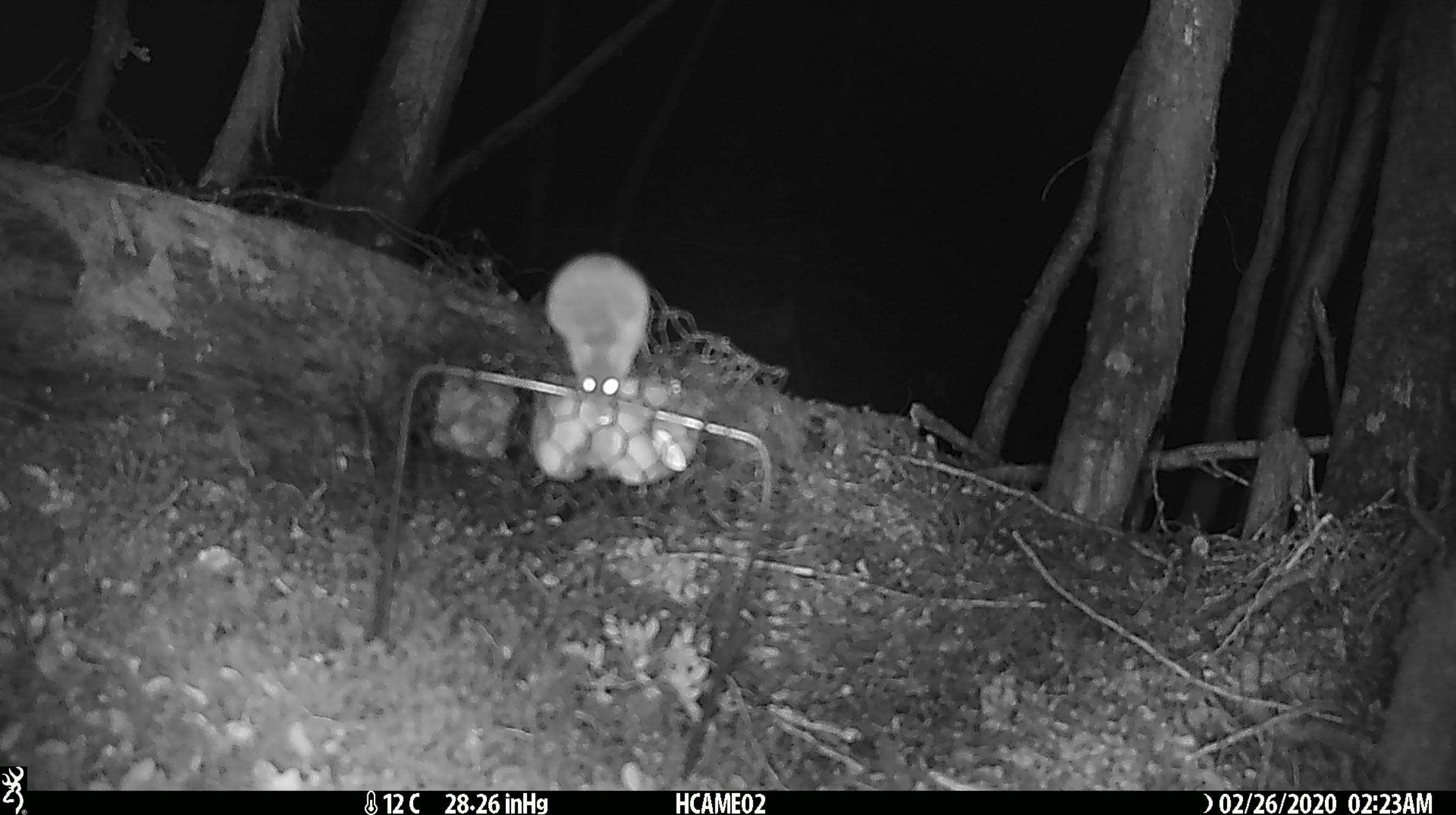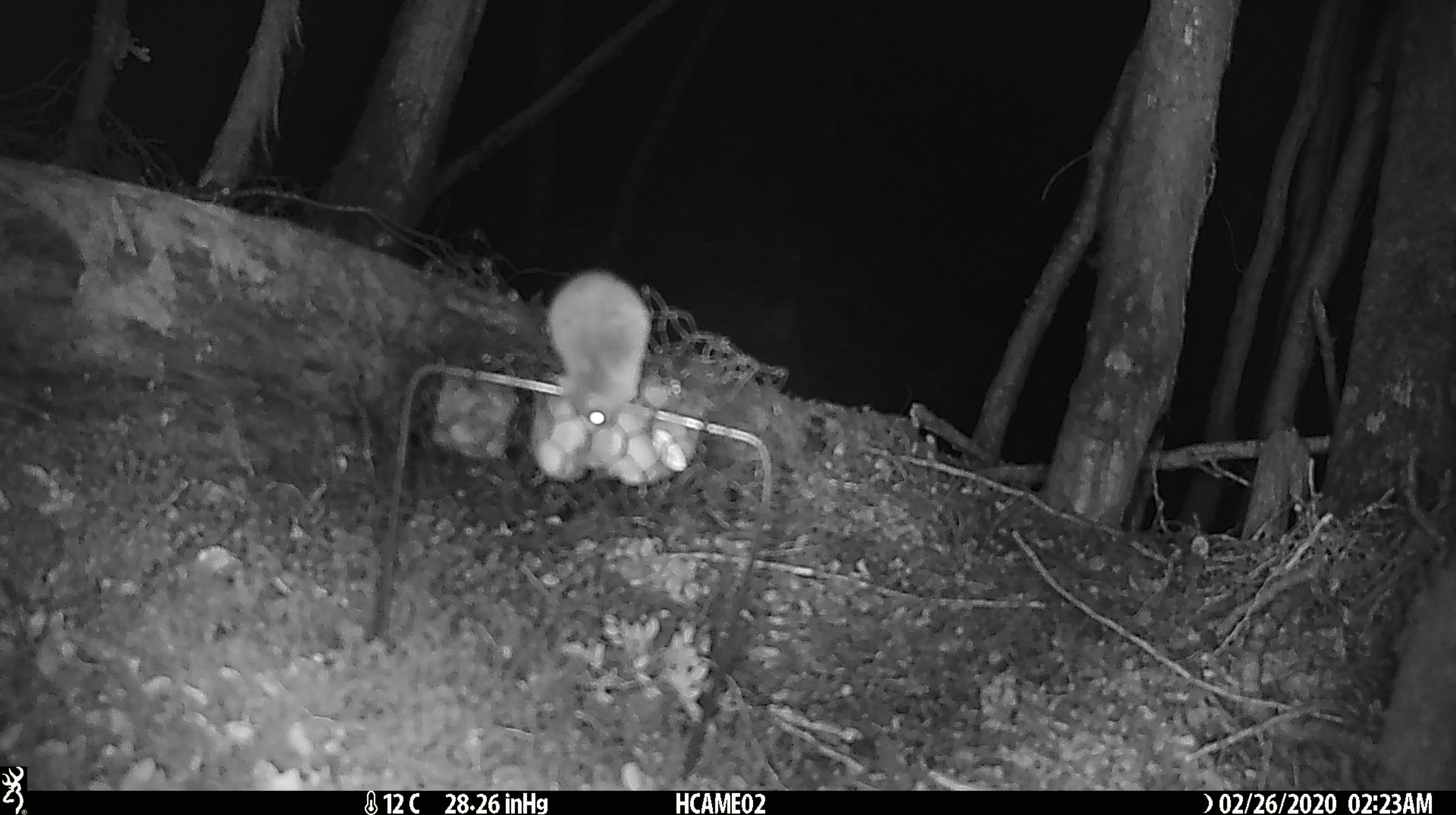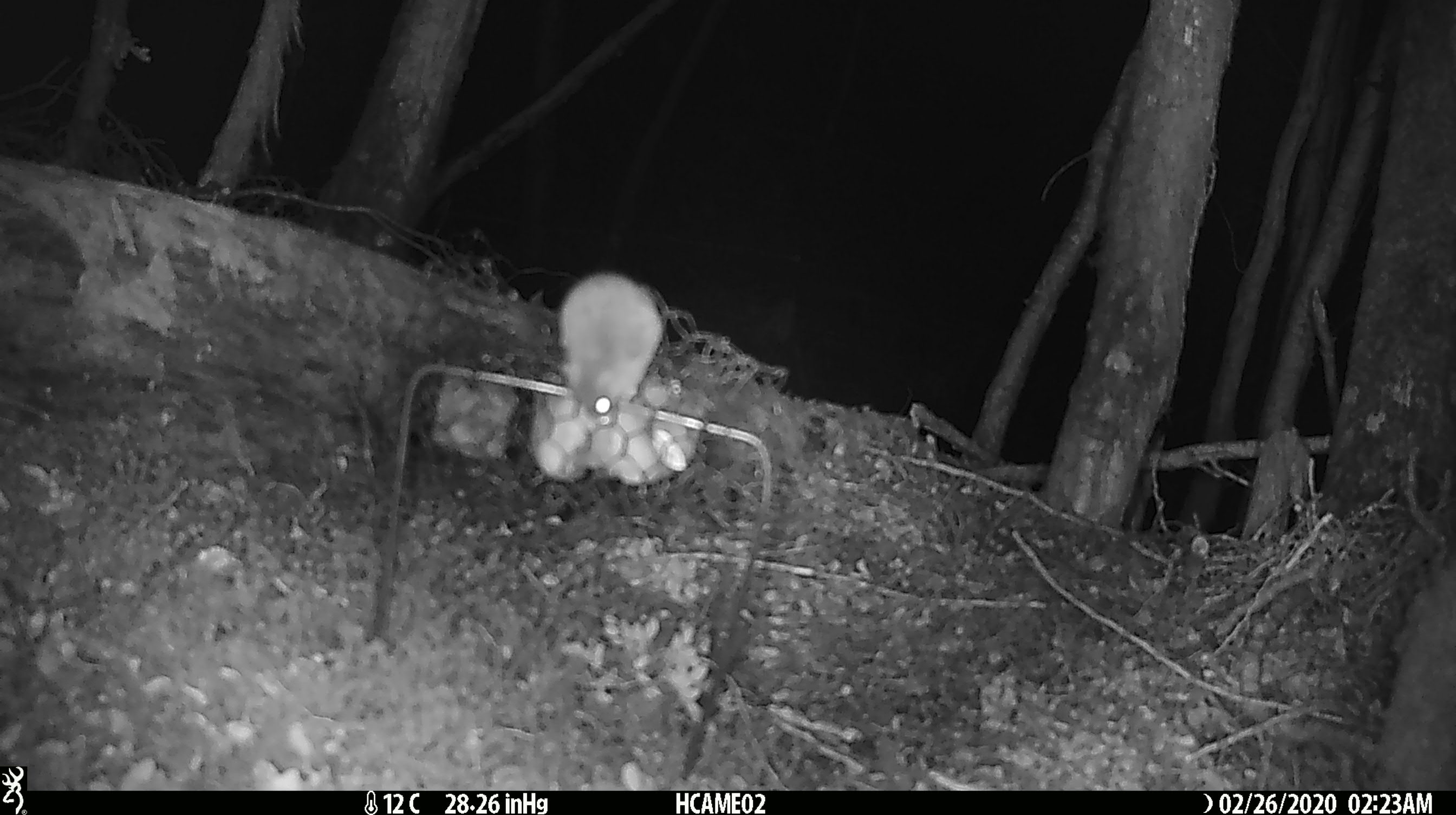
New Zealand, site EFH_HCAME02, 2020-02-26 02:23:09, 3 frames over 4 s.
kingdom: Animalia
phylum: Chordata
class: Mammalia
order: Rodentia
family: Muridae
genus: Mus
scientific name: Mus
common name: mouse